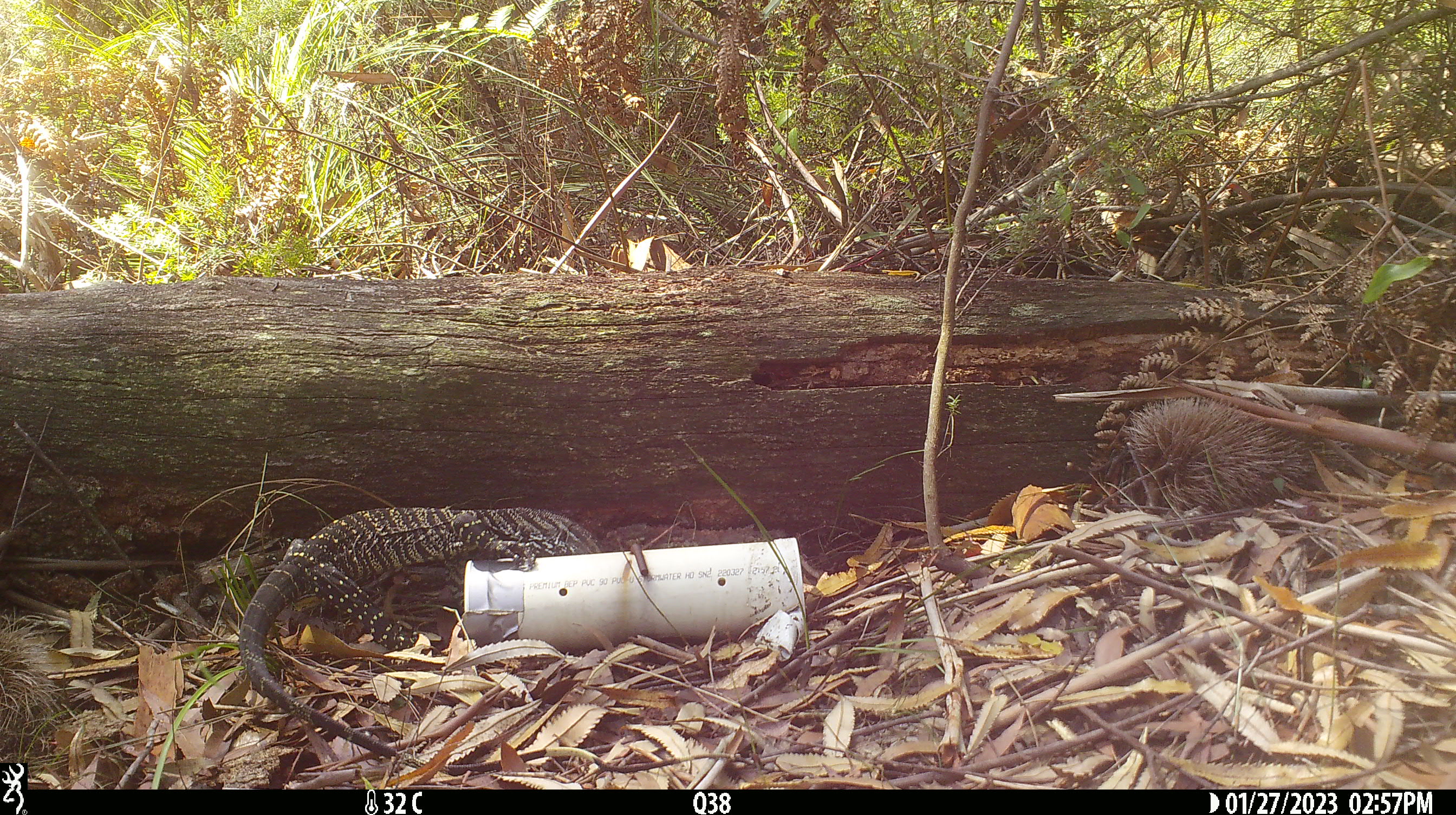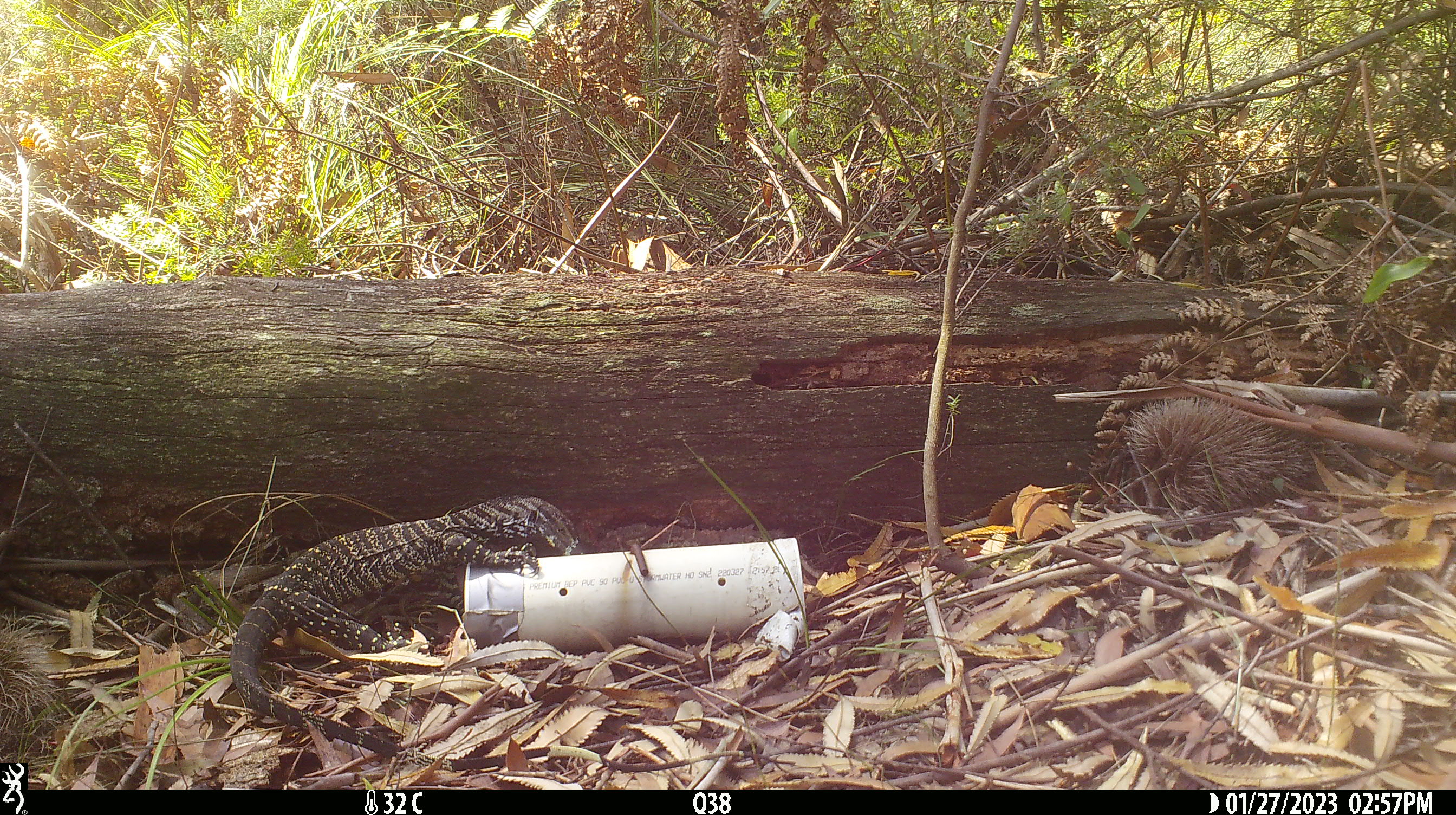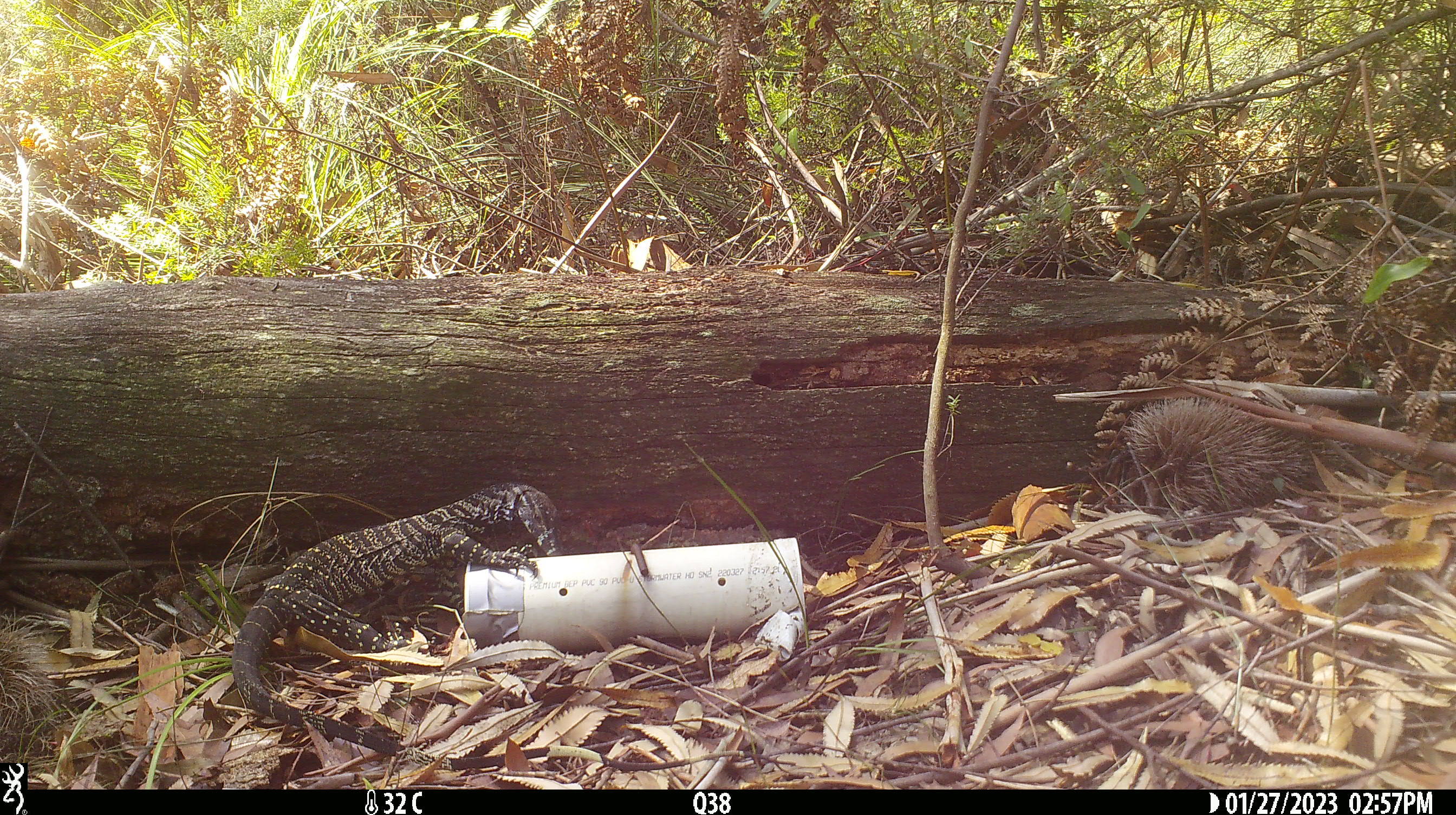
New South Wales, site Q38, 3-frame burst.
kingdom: Animalia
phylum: Chordata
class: Reptilia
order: Squamata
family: Varanidae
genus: Varanus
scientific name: Varanus varius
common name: lace monitor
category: goanna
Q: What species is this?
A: Goanna (lace monitor) (Varanus varius).